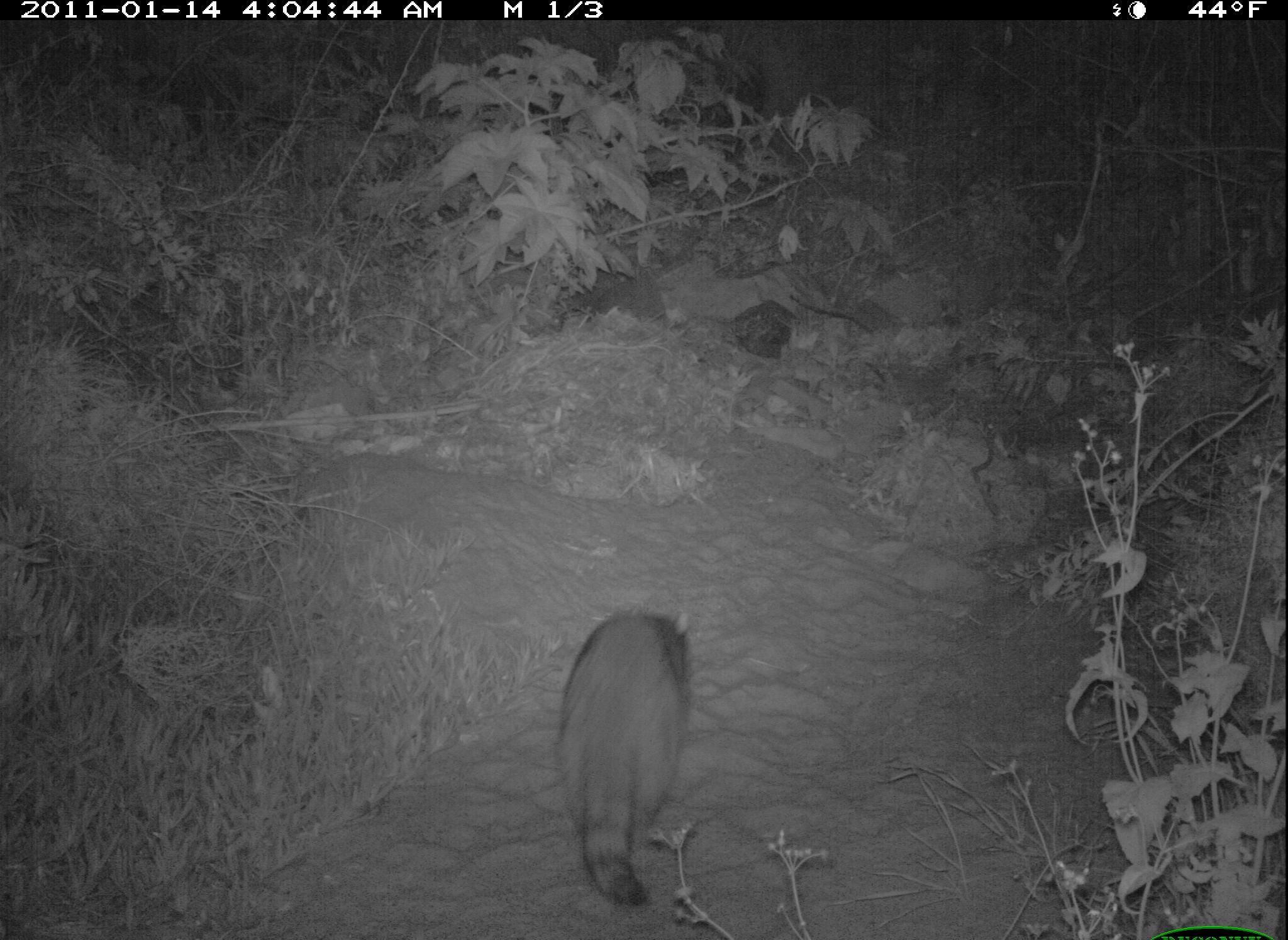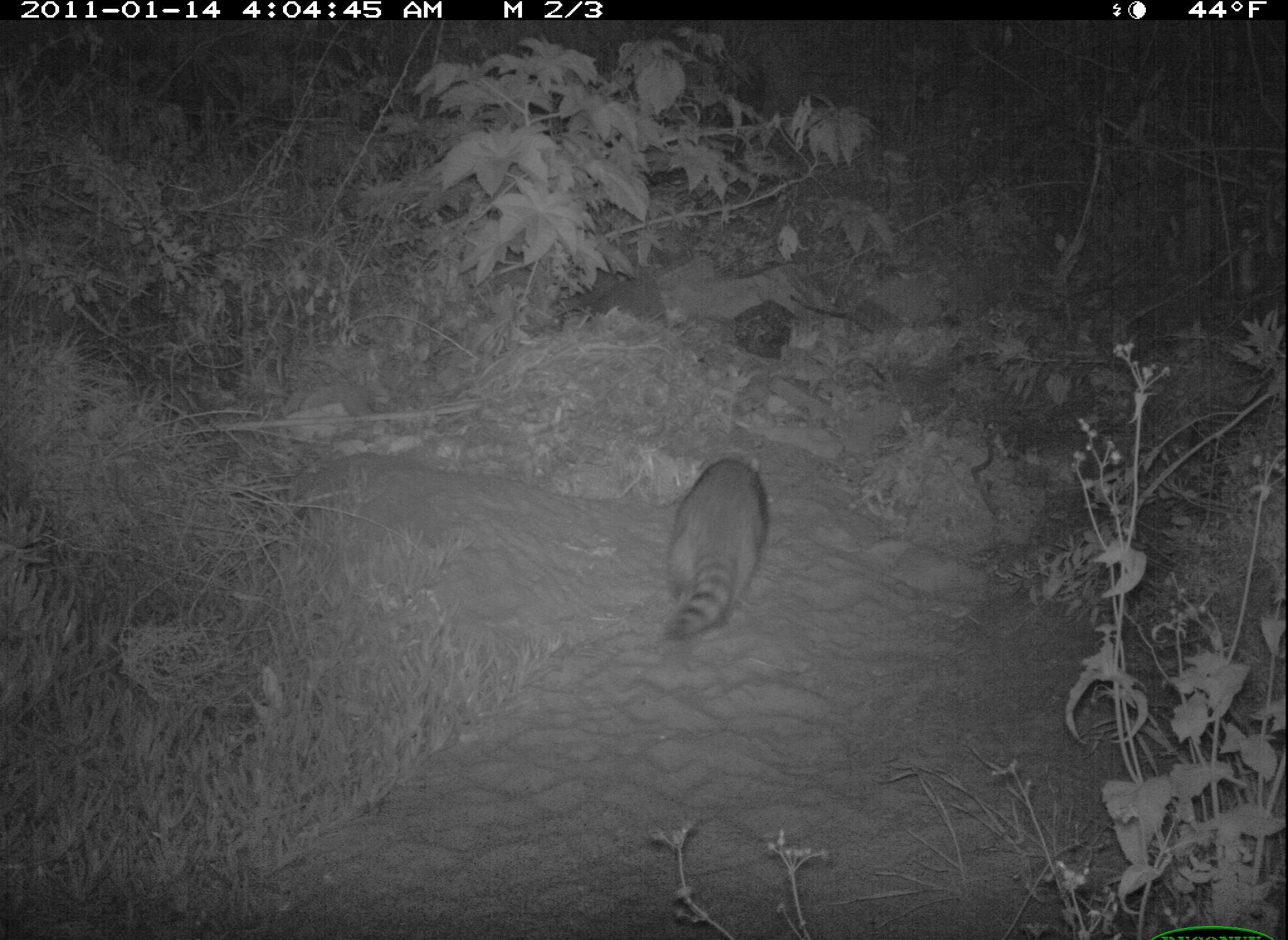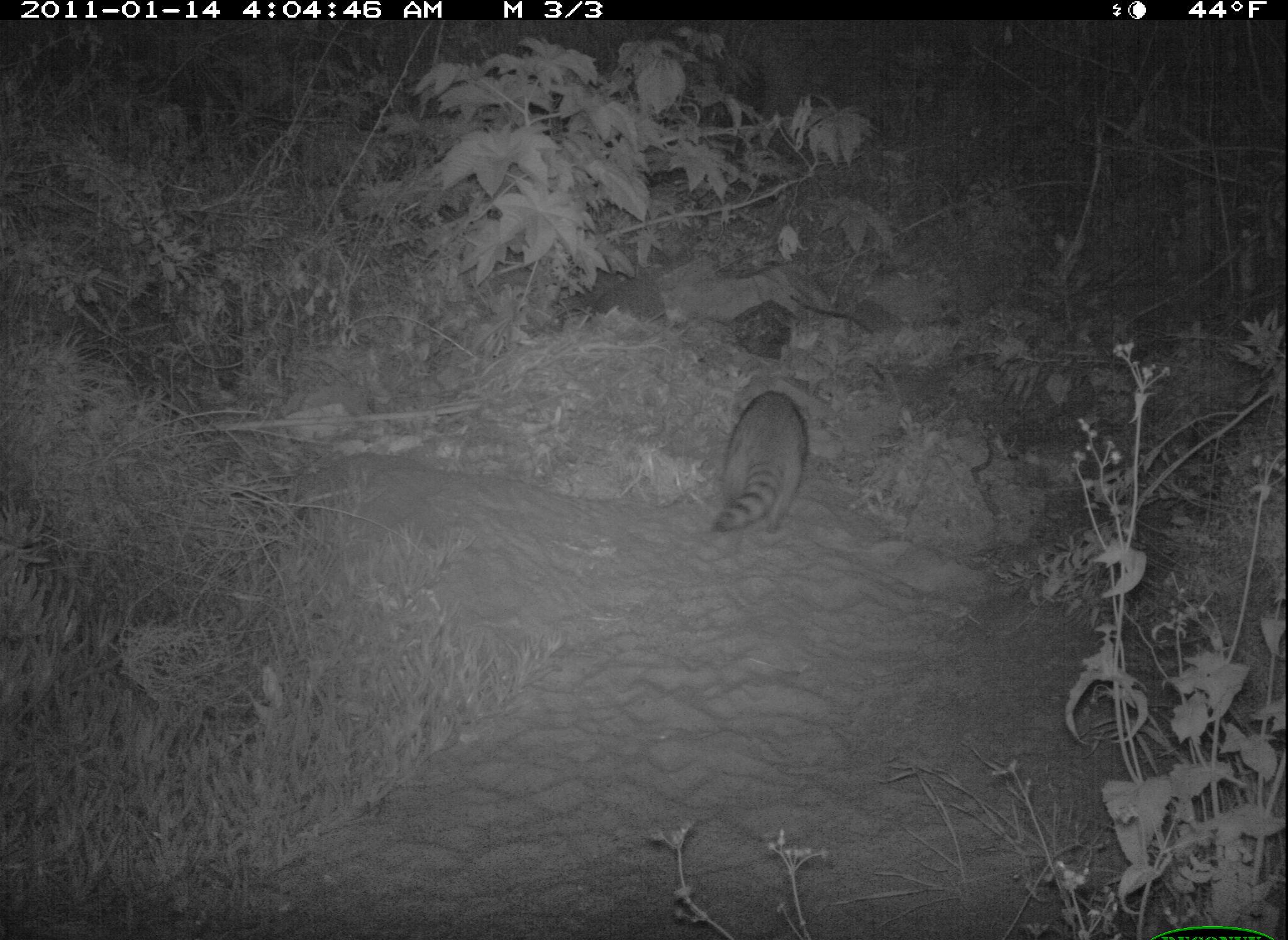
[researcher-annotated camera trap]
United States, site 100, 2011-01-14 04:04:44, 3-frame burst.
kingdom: Animalia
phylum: Chordata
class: Mammalia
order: Carnivora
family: Procyonidae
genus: Procyon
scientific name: Procyon lotor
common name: raccoon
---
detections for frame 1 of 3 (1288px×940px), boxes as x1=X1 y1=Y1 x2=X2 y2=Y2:
raccoon: x1=528 y1=590 x2=724 y2=910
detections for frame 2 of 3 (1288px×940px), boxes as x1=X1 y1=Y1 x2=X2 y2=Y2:
raccoon: x1=634 y1=424 x2=811 y2=670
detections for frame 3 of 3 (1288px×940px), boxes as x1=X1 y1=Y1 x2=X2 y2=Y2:
raccoon: x1=708 y1=372 x2=816 y2=564